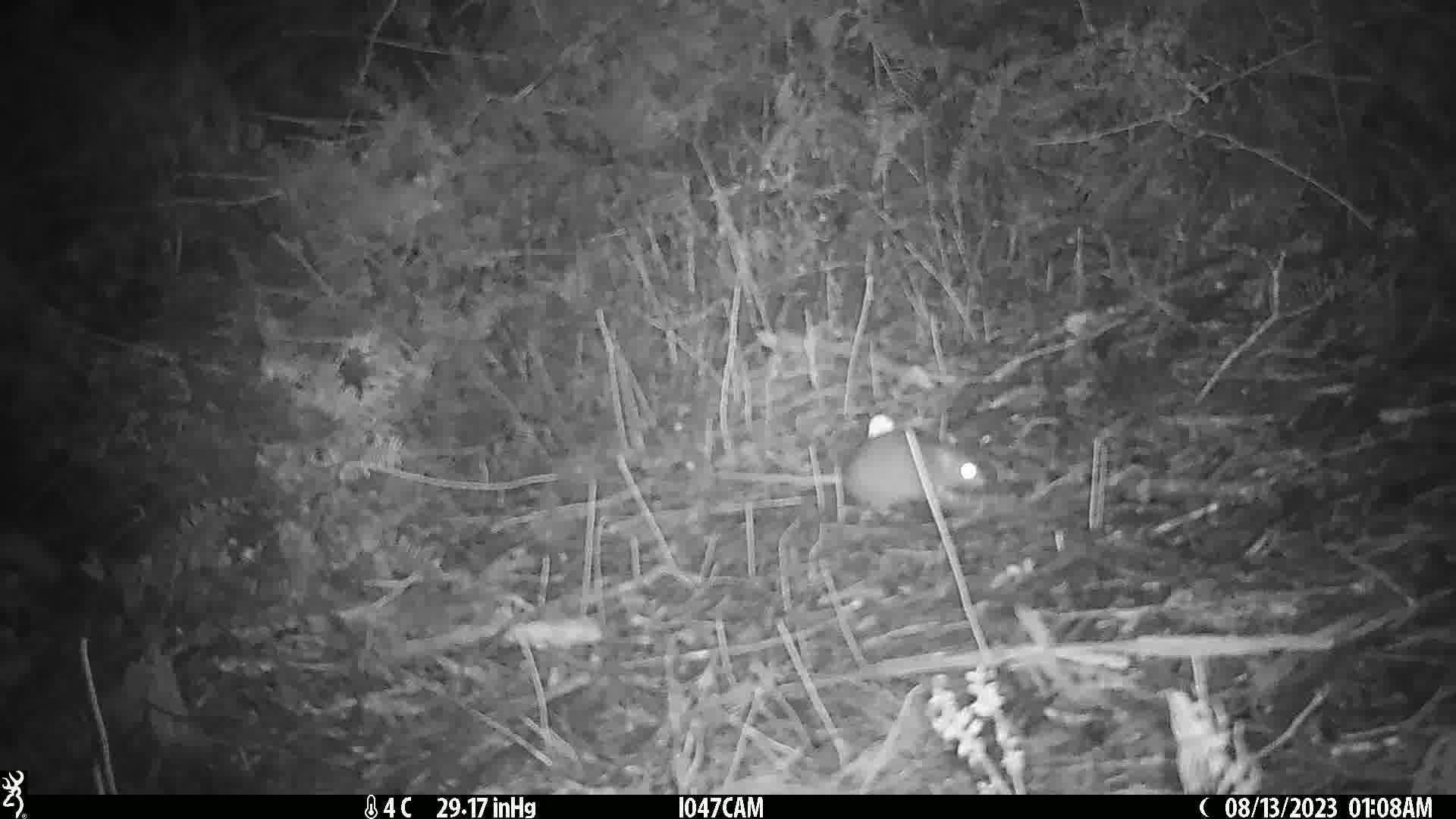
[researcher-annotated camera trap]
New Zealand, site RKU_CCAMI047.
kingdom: Animalia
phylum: Chordata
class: Mammalia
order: Rodentia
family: Muridae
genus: Rattus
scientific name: Rattus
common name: rat